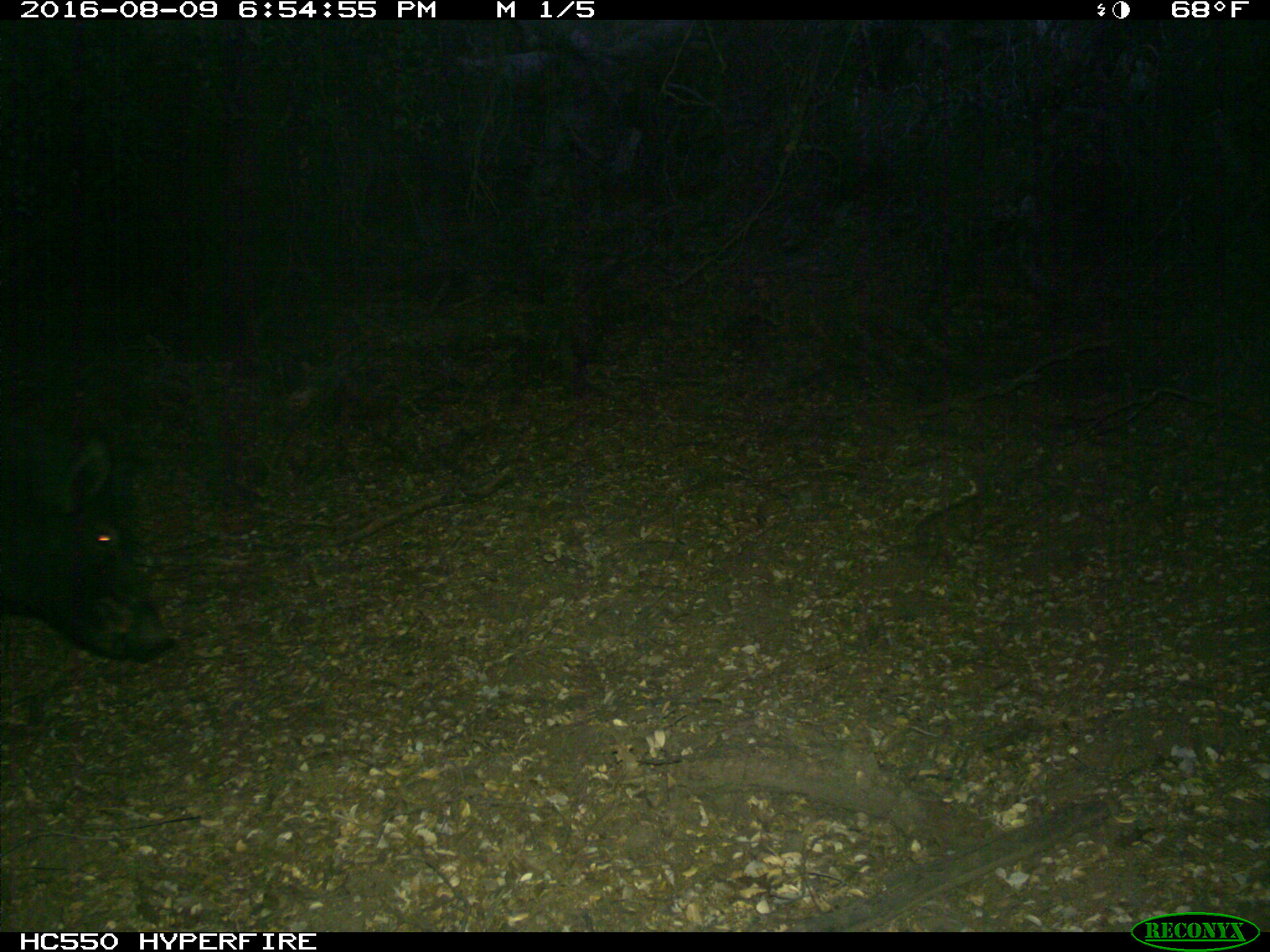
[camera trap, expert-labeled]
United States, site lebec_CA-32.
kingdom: Animalia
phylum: Chordata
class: Mammalia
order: Artiodactyla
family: Suidae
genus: Sus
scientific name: Sus scrofa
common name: wild boar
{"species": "Sus scrofa (wild boar)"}